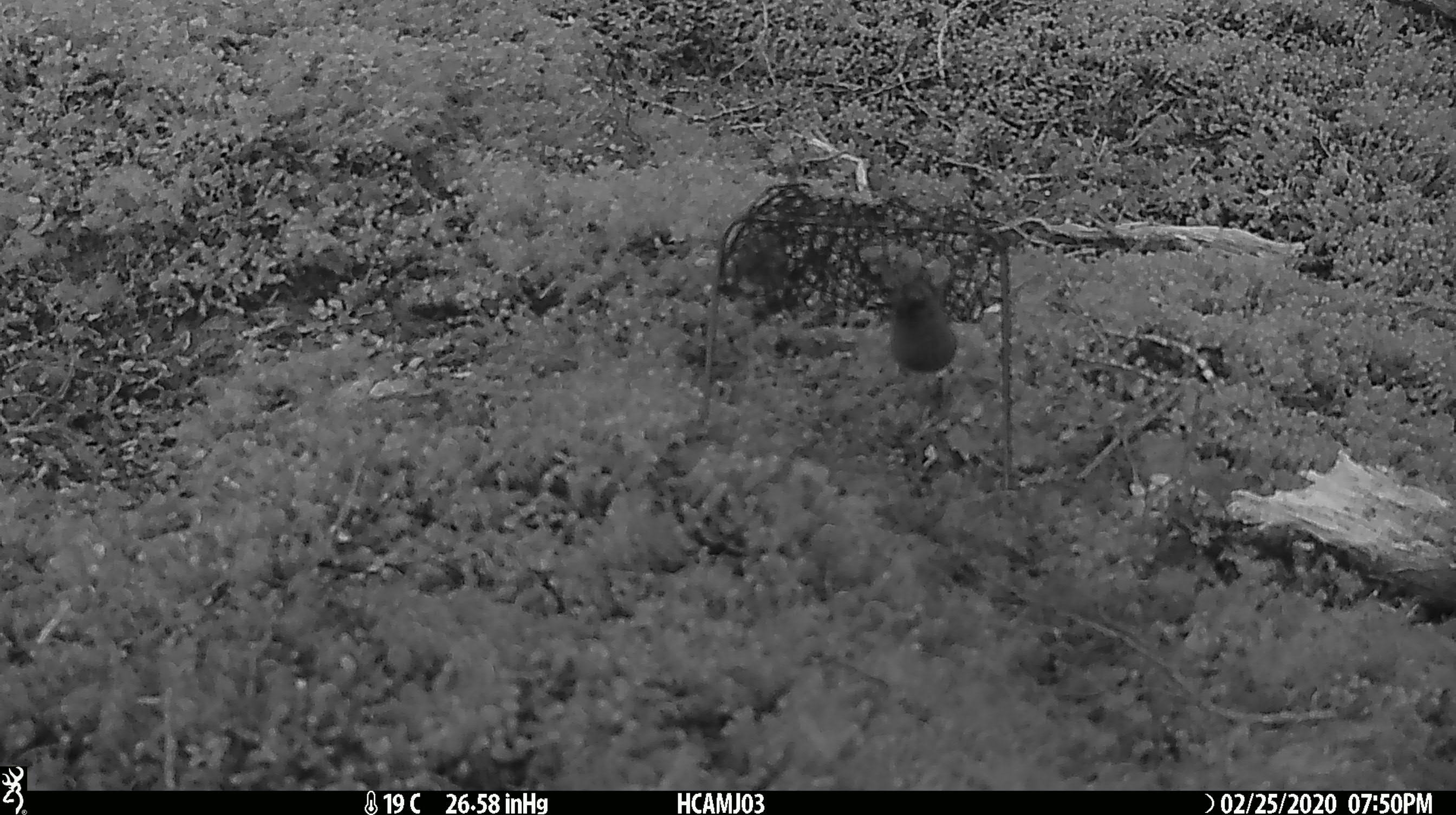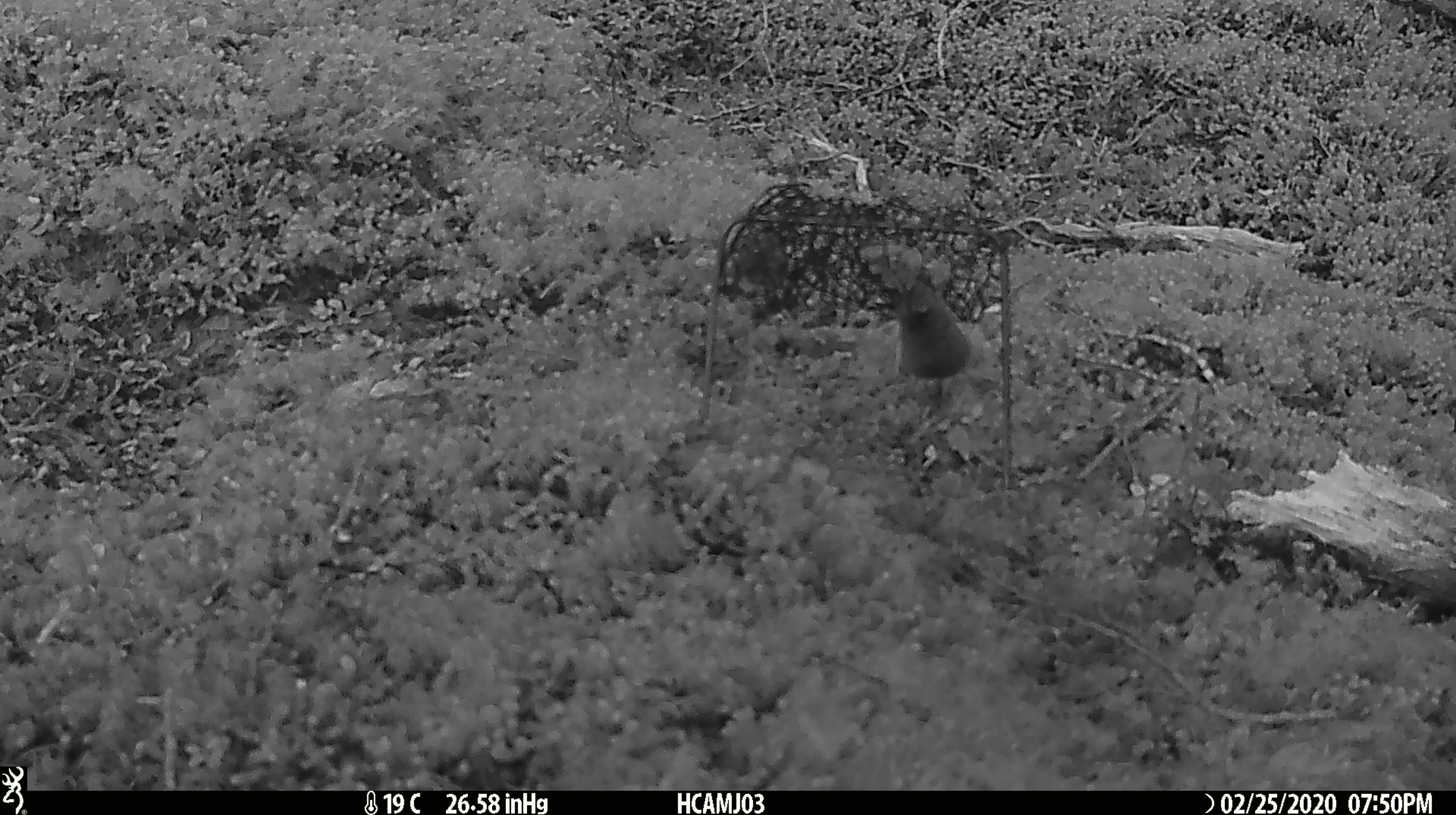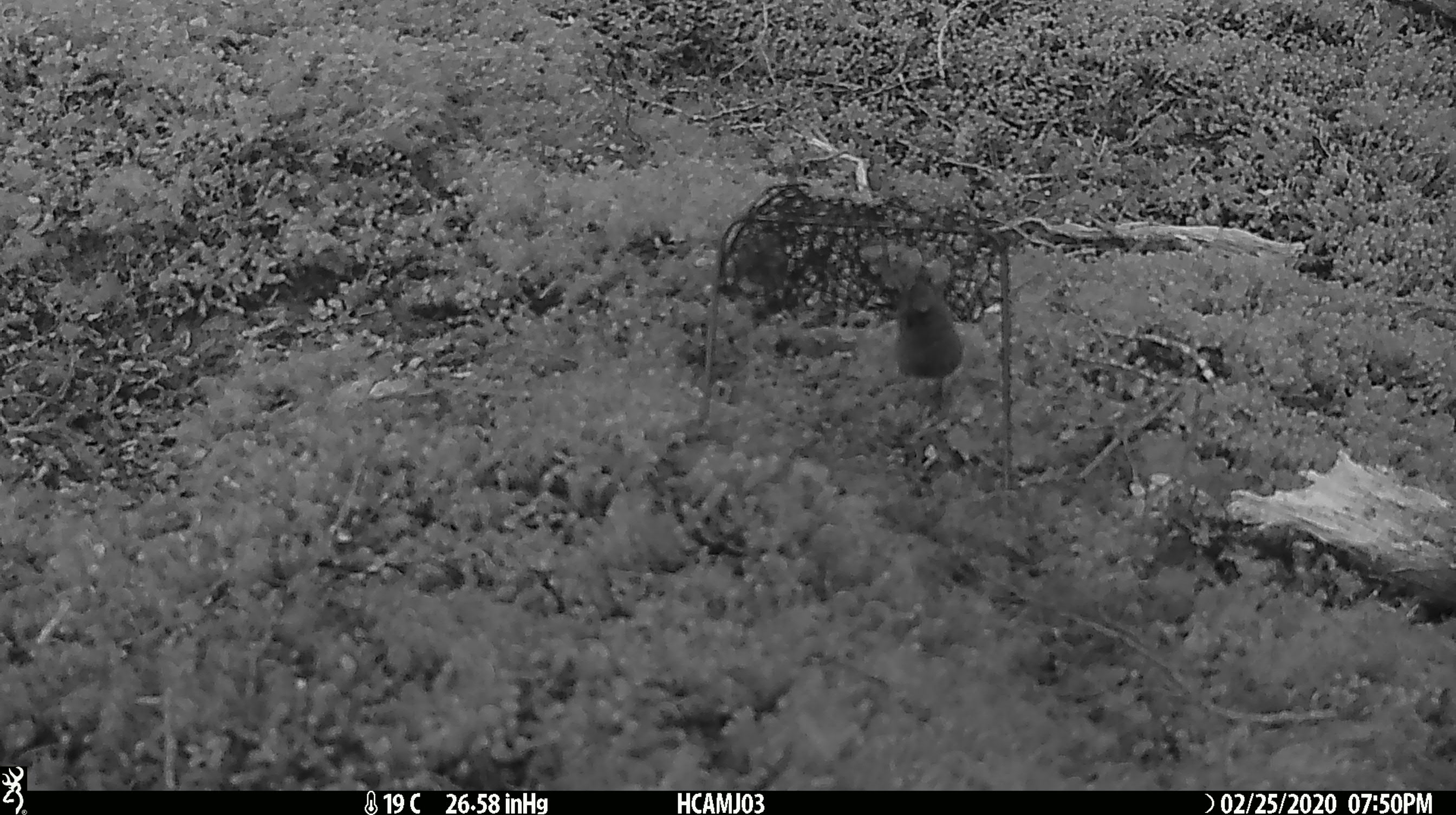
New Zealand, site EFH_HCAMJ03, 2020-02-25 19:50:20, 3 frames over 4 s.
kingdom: Animalia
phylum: Chordata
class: Mammalia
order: Rodentia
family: Muridae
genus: Mus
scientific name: Mus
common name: mouse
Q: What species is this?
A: Mouse (Mus).